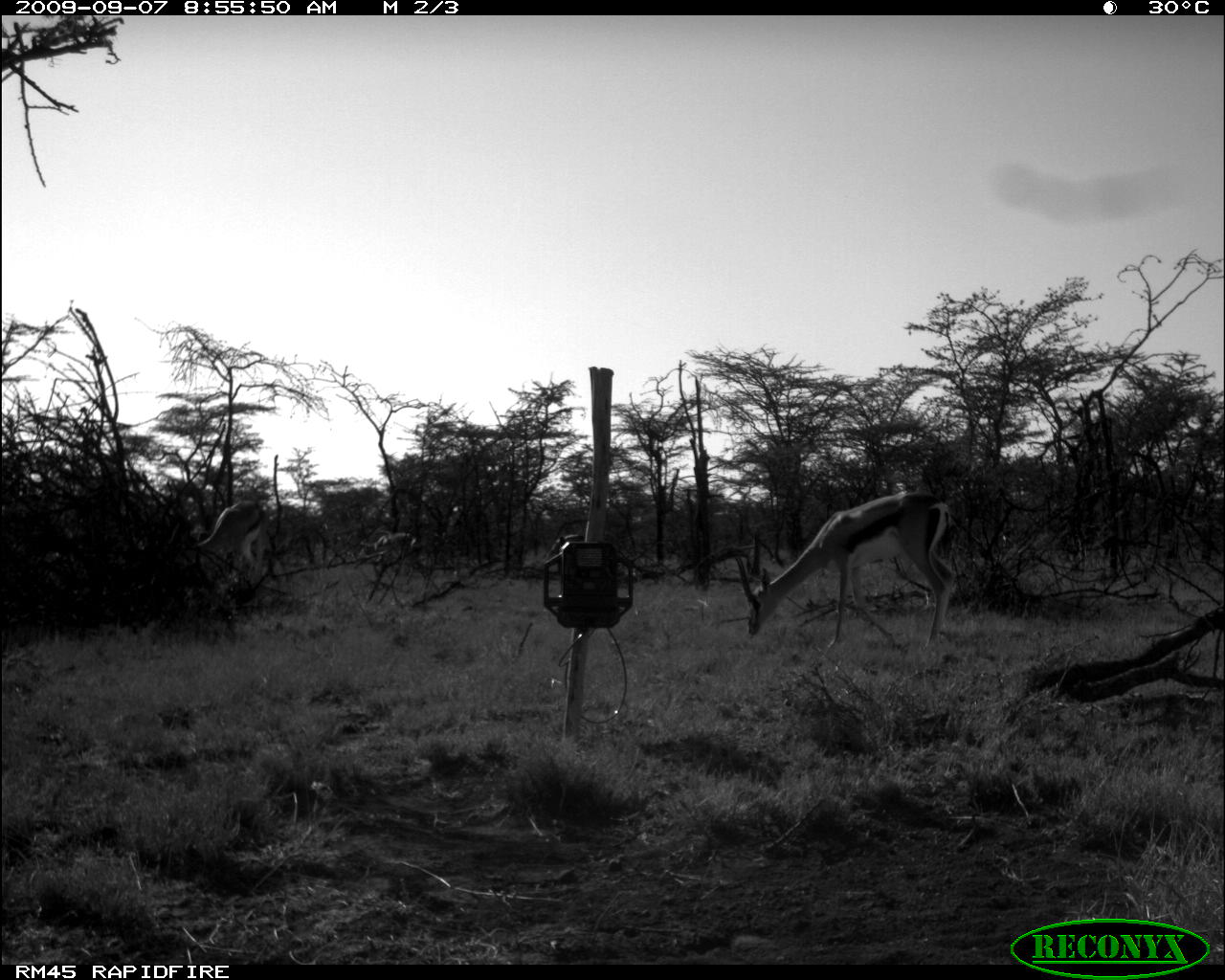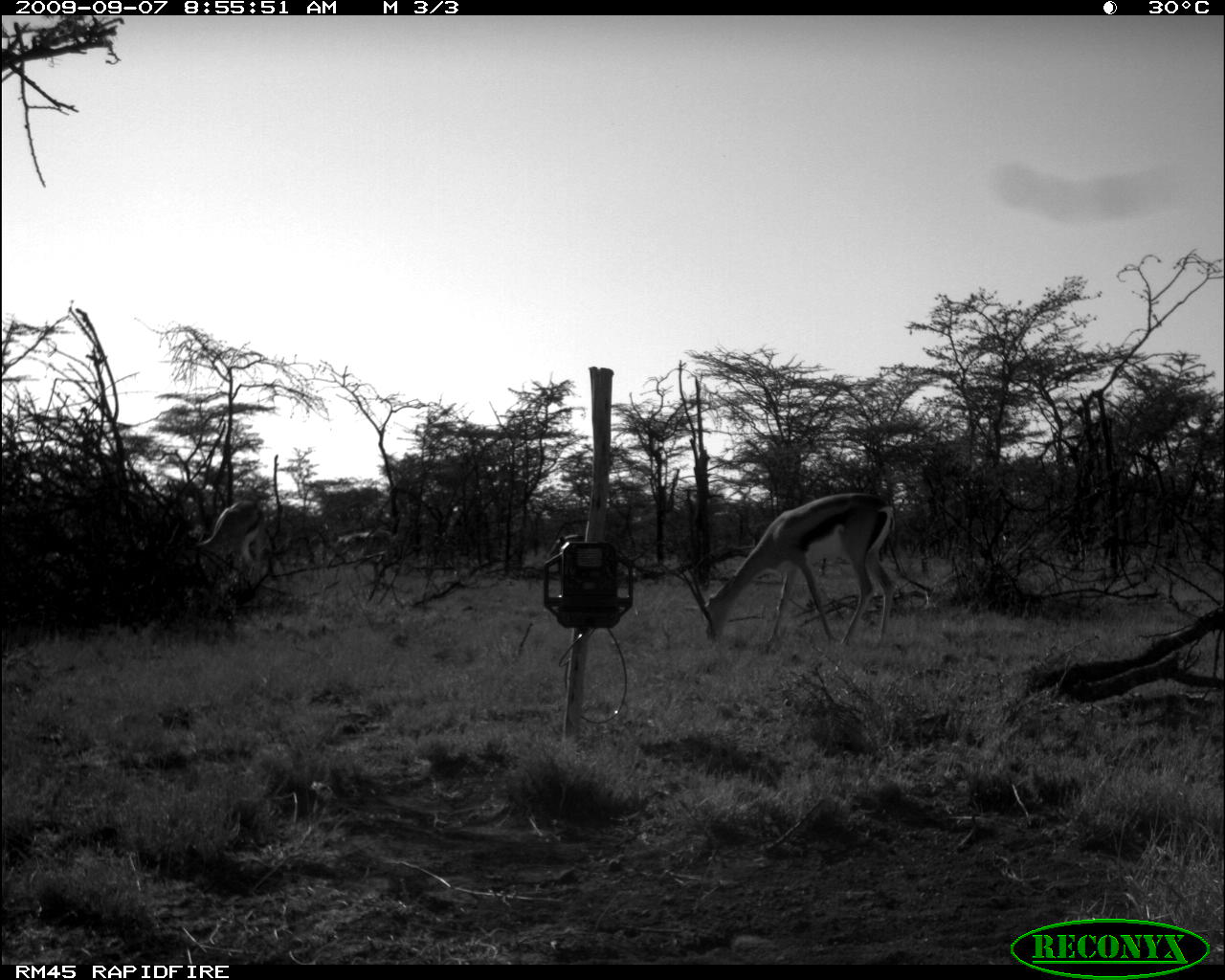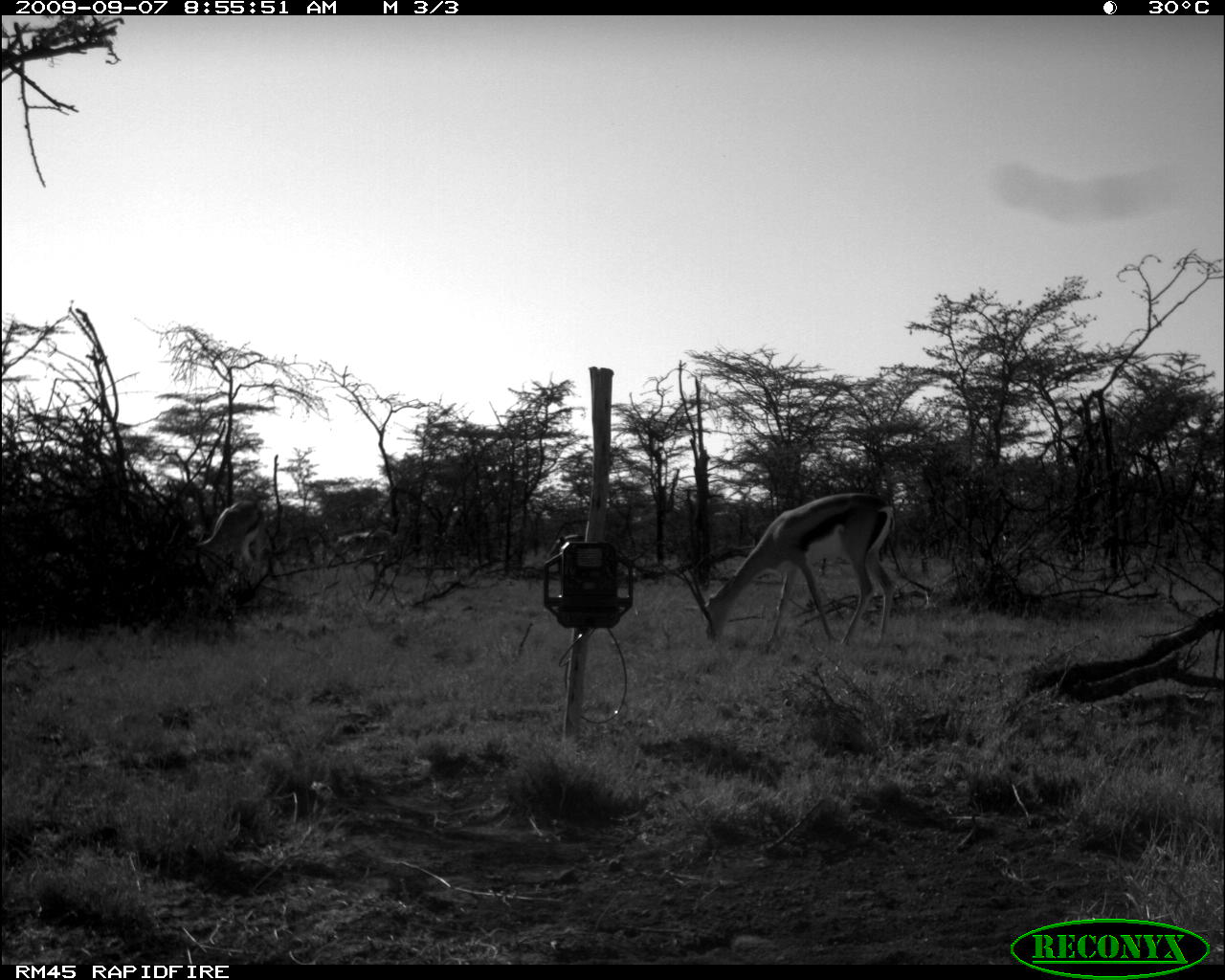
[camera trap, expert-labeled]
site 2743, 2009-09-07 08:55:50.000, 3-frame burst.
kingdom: Animalia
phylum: Chordata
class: Mammalia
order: Artiodactyla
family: Bovidae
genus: Nanger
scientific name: Nanger granti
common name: grant's gazelle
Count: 2.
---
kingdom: Animalia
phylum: Chordata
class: Mammalia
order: Artiodactyla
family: Bovidae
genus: Aepyceros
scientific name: Aepyceros melampus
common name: impala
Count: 2.